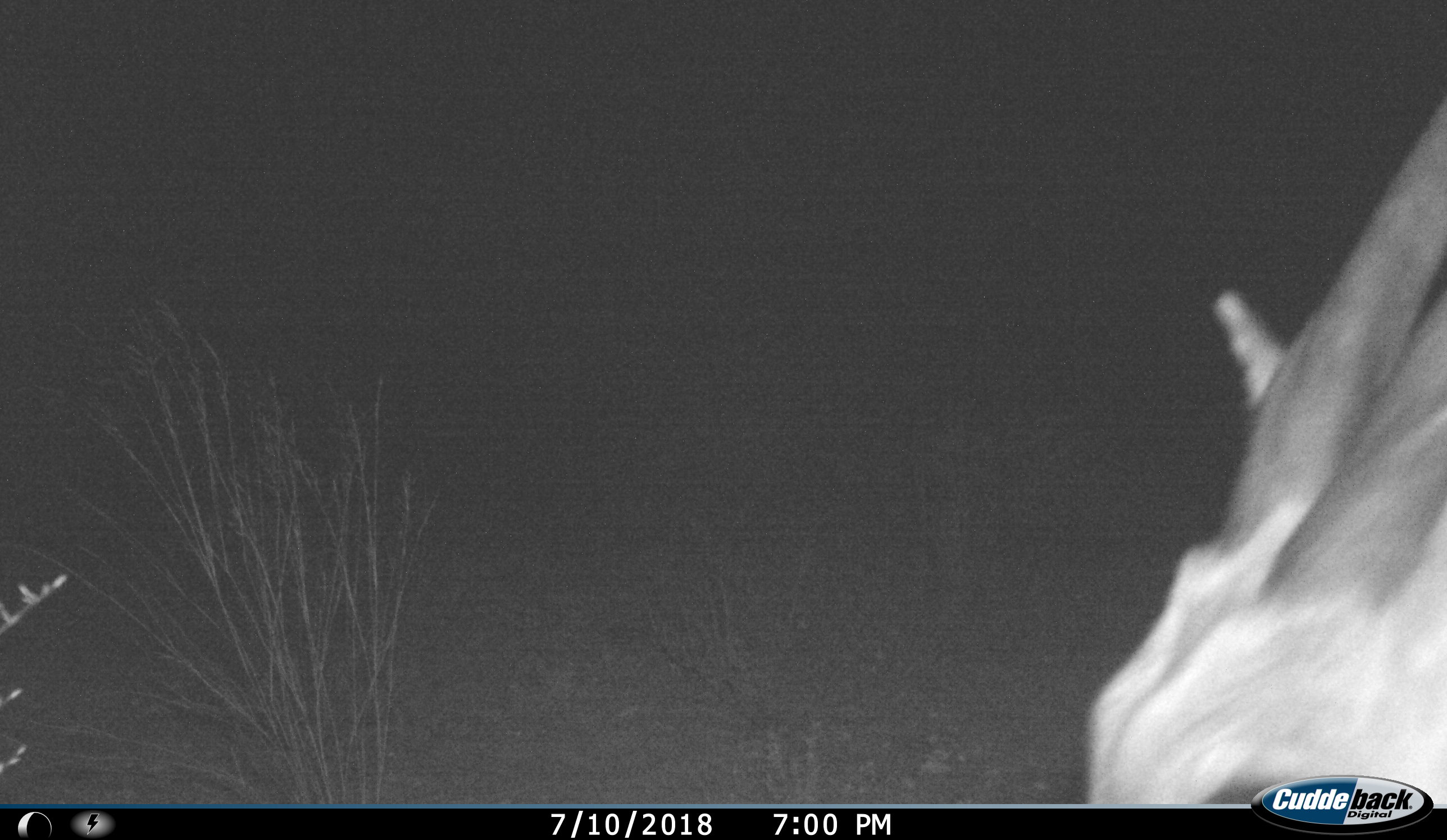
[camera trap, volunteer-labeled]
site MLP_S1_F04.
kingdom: Animalia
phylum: Chordata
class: Mammalia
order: Artiodactyla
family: Bovidae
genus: Tragelaphus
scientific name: Tragelaphus oryx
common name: eland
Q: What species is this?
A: Eland (Tragelaphus oryx).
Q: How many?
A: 1.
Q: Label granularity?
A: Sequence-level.